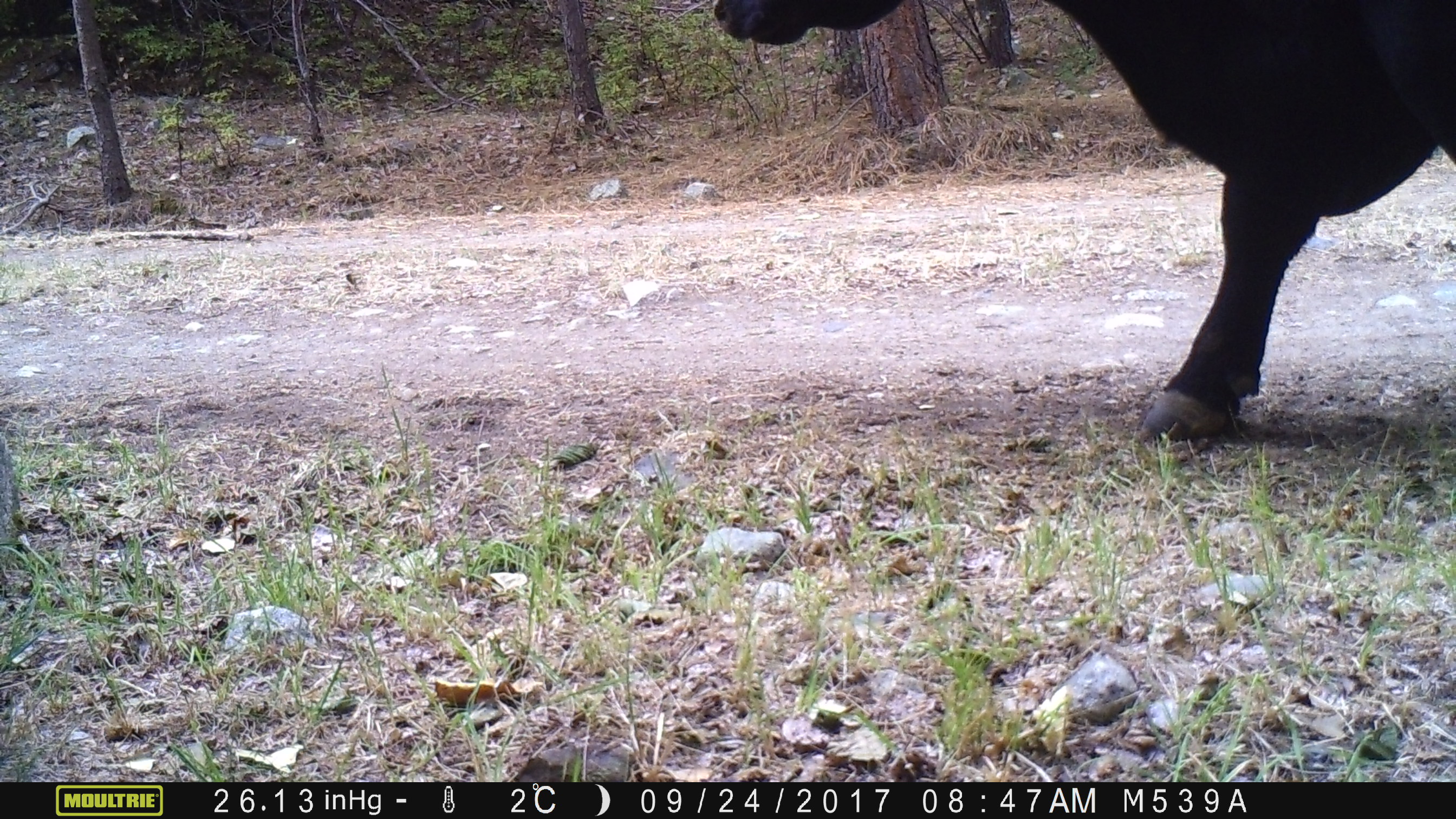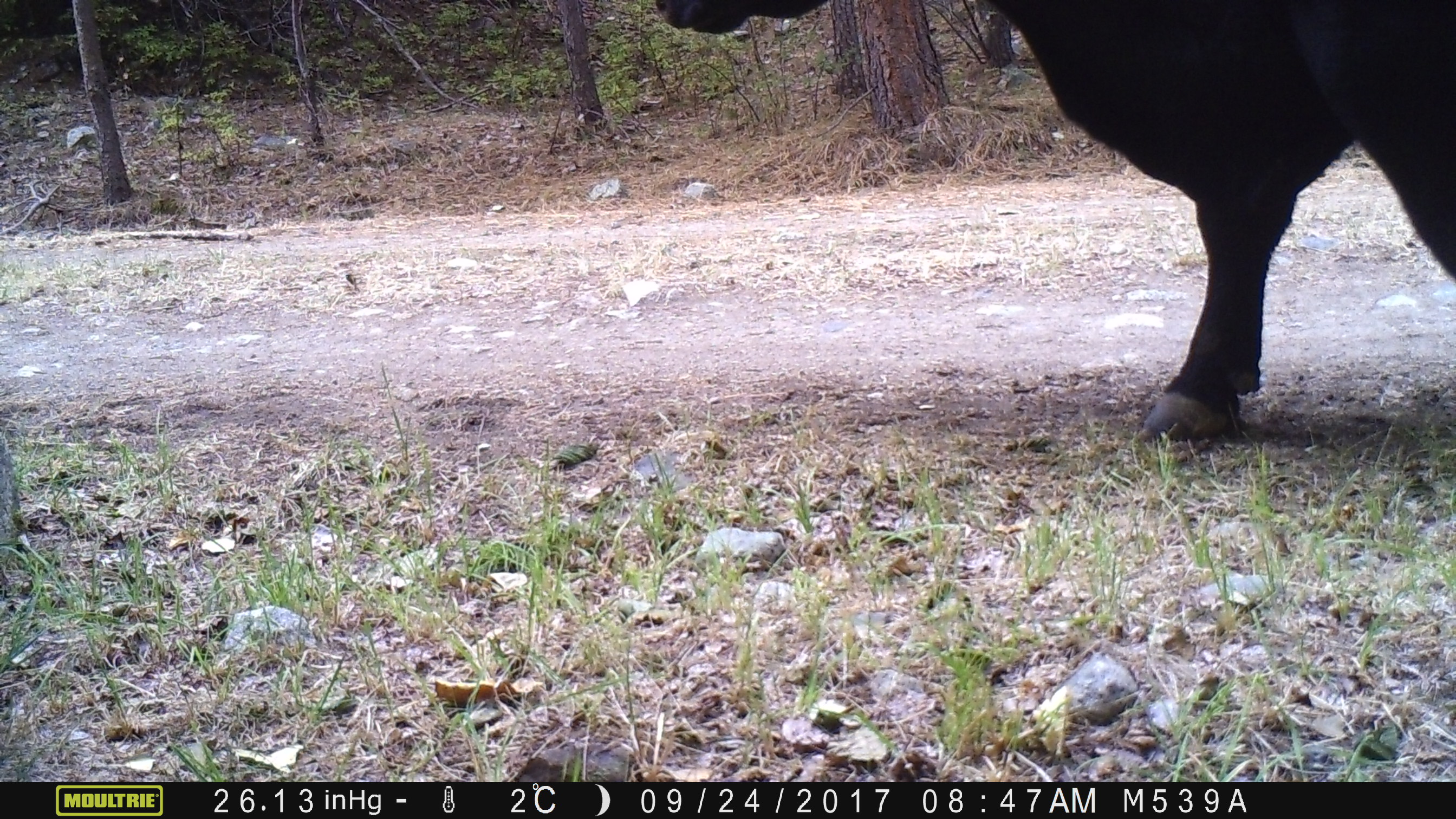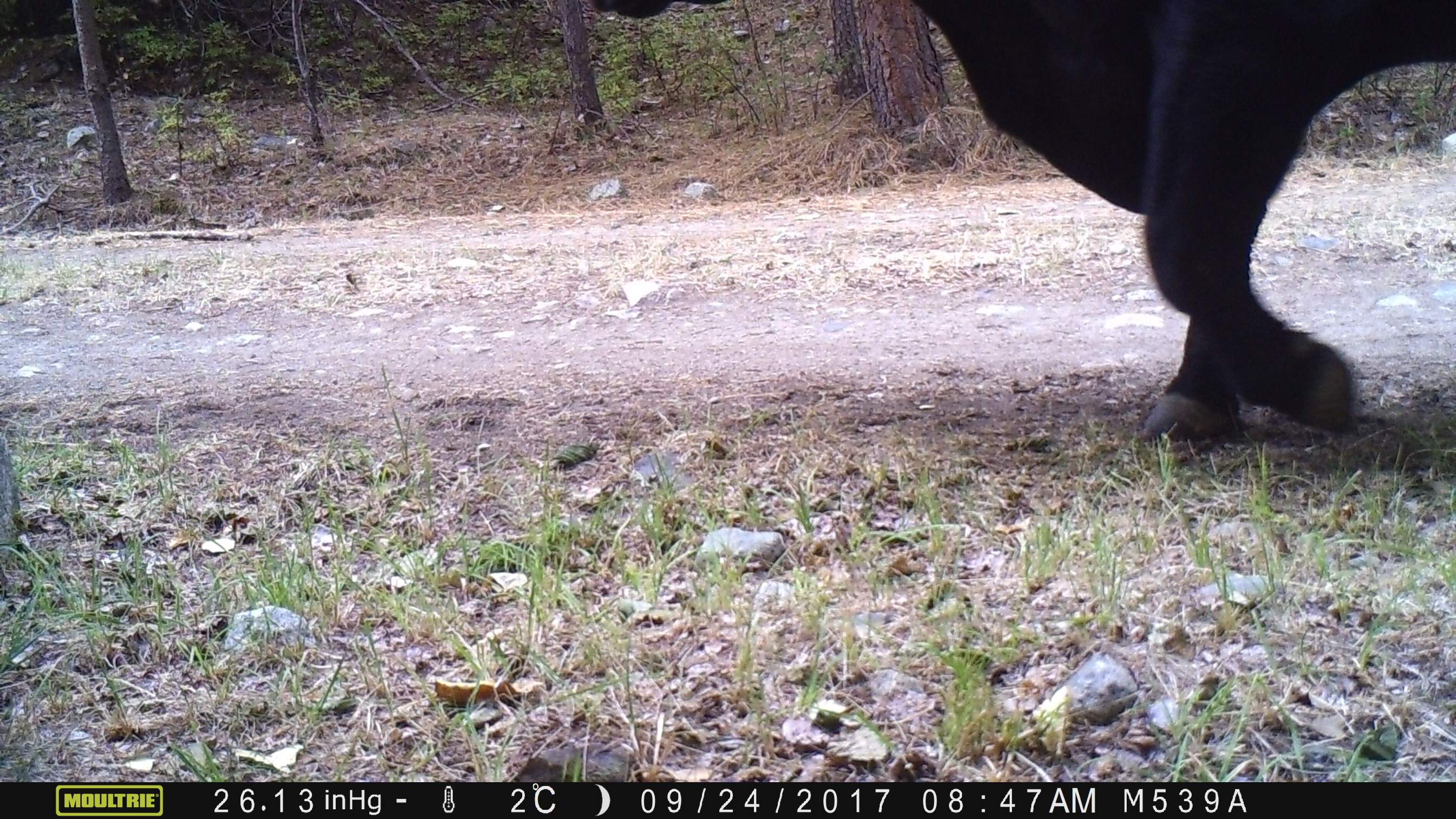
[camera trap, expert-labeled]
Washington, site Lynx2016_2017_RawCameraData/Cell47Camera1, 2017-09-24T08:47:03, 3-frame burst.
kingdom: Animalia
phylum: Chordata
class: Mammalia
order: Artiodactyla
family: Bovidae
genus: Bos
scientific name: Bos taurus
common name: domestic cattle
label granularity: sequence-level